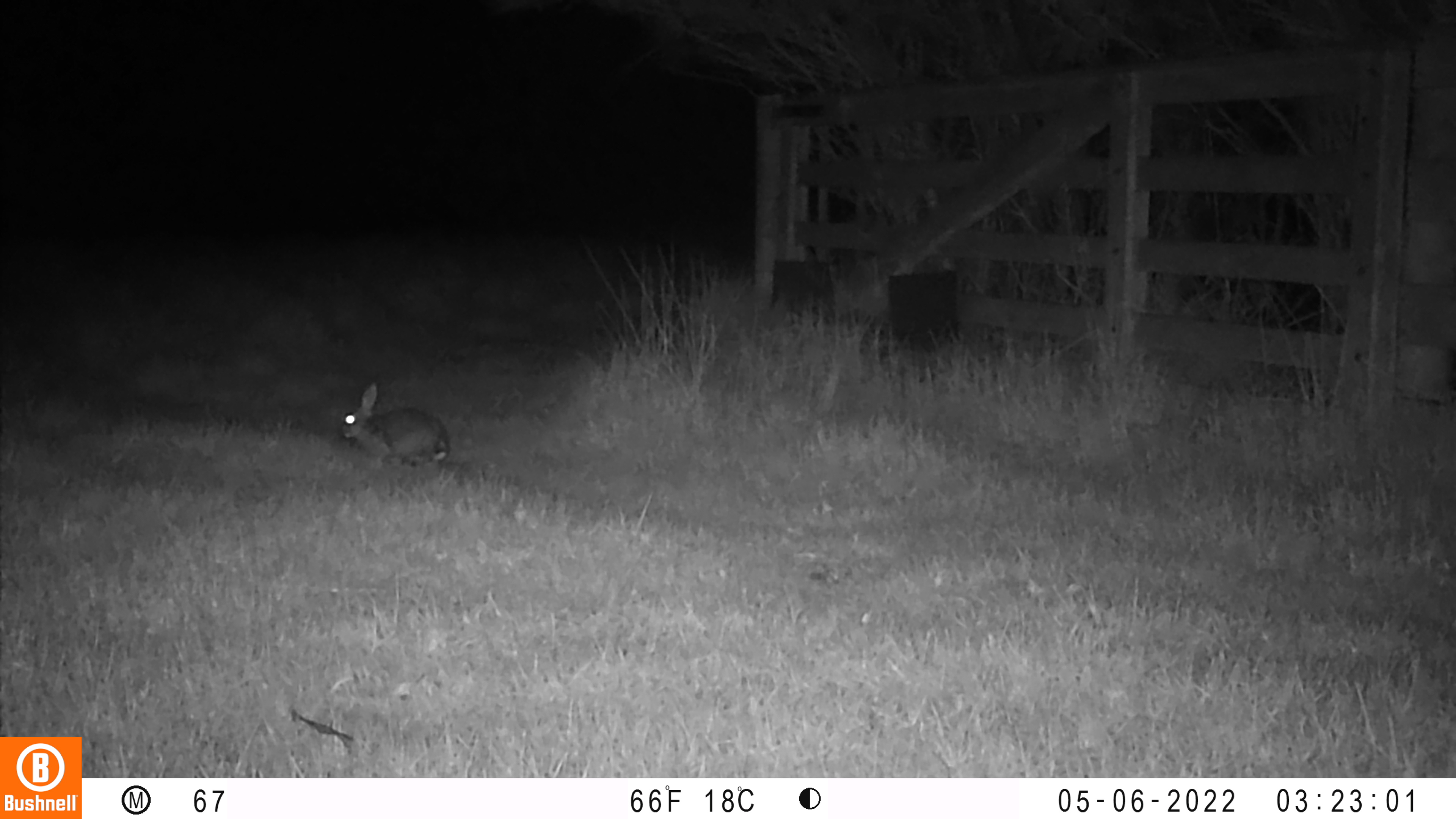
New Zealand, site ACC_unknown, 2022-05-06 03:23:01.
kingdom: Animalia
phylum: Chordata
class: Mammalia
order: Lagomorpha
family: Leporidae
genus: Oryctolagus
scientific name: Oryctolagus cuniculus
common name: european rabbit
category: rabbit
Rabbit (european rabbit) (Oryctolagus cuniculus).